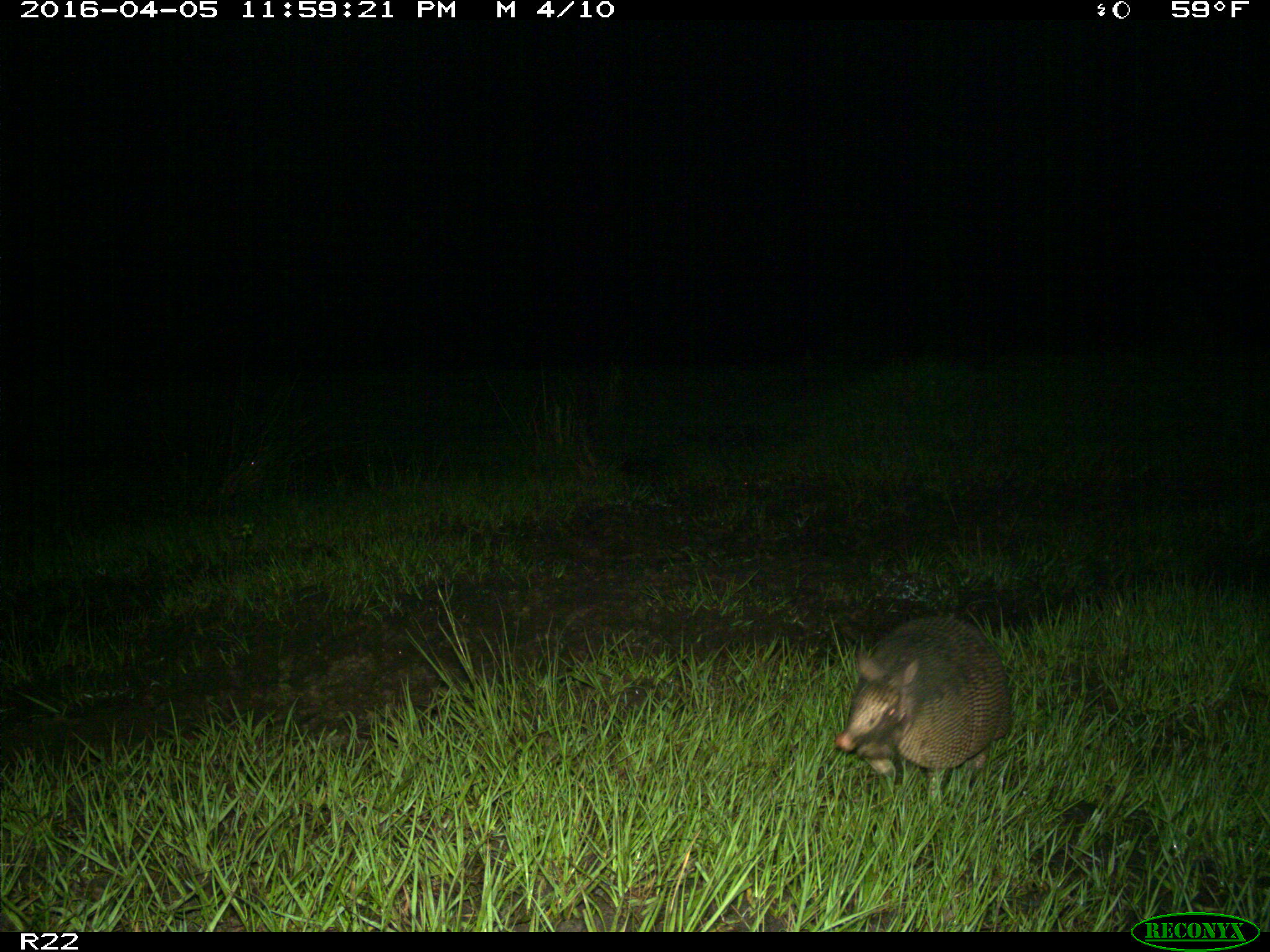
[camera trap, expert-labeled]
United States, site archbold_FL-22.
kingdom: Animalia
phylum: Chordata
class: Mammalia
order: Cingulata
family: Dasypodidae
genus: Dasypus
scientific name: Dasypus novemcinctus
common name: nine-banded armadillo